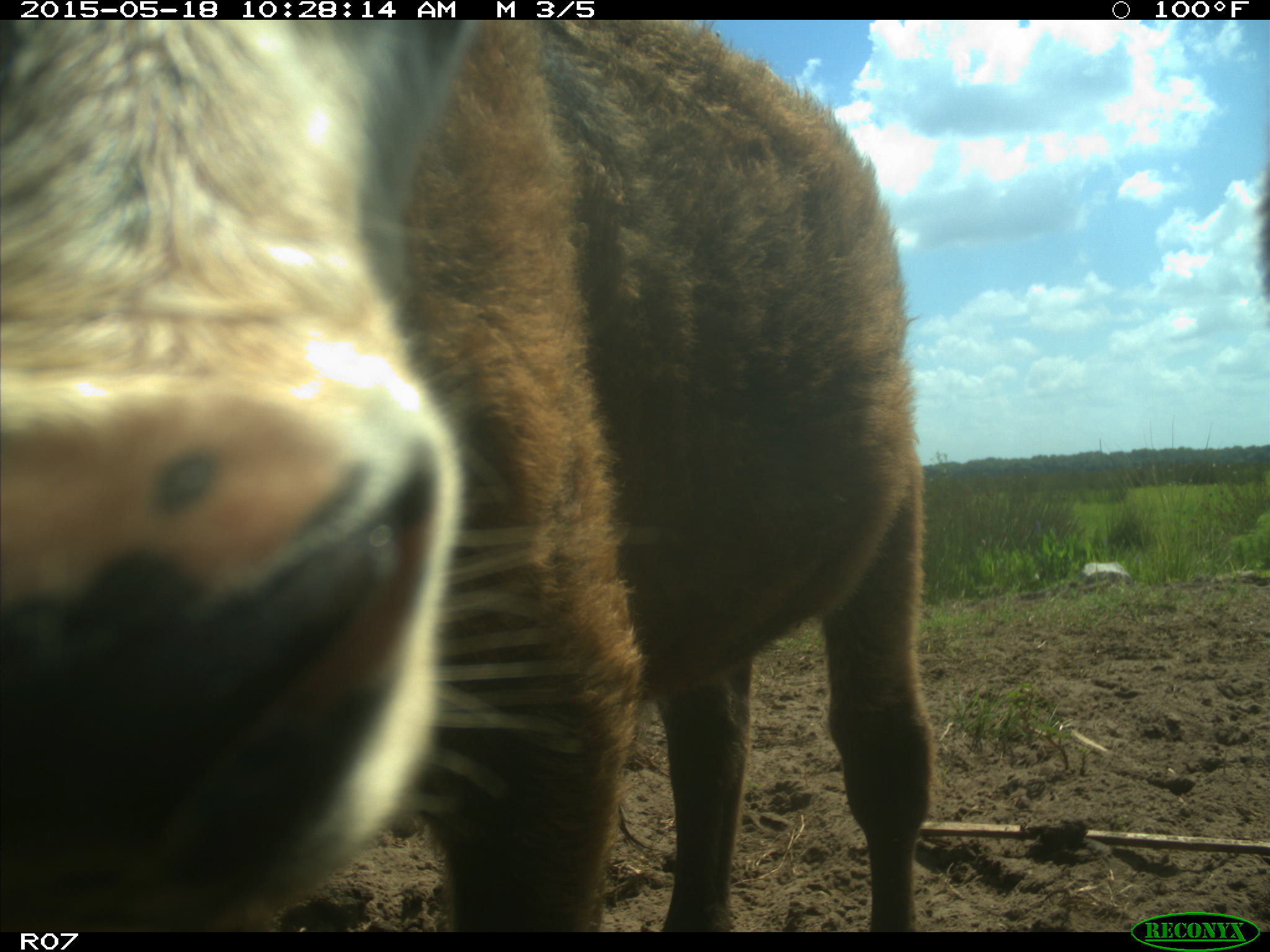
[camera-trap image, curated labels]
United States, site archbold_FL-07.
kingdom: Animalia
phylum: Chordata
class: Mammalia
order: Artiodactyla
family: Bovidae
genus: Bos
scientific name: Bos taurus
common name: domestic cow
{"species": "Bos taurus (domestic cow)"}